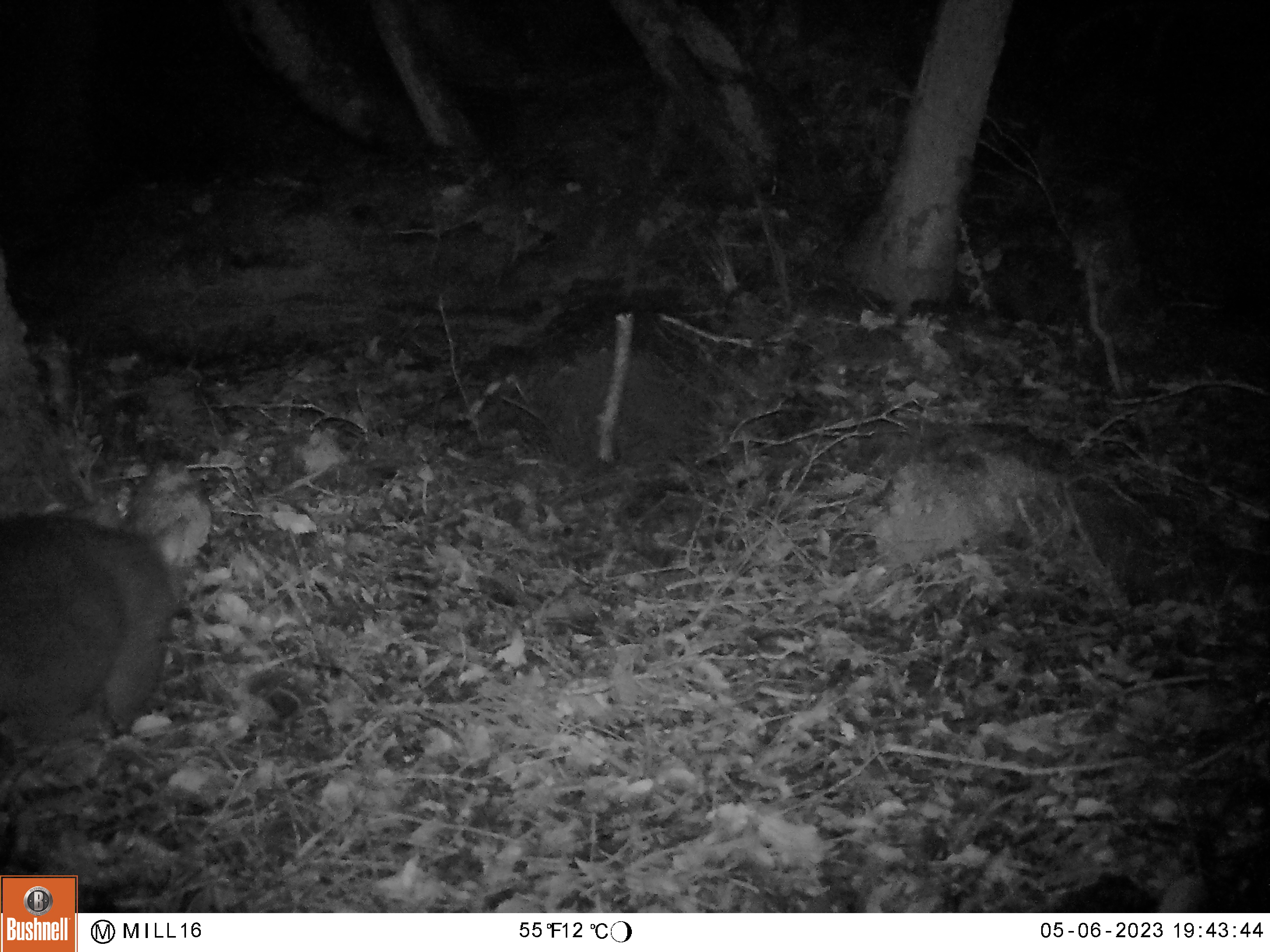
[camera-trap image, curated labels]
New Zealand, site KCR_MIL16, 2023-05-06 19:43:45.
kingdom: Animalia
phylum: Chordata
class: Mammalia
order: Diprotodontia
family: Phalangeridae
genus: Trichosurus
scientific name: Trichosurus vulpecula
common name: common brushtail possum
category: possum